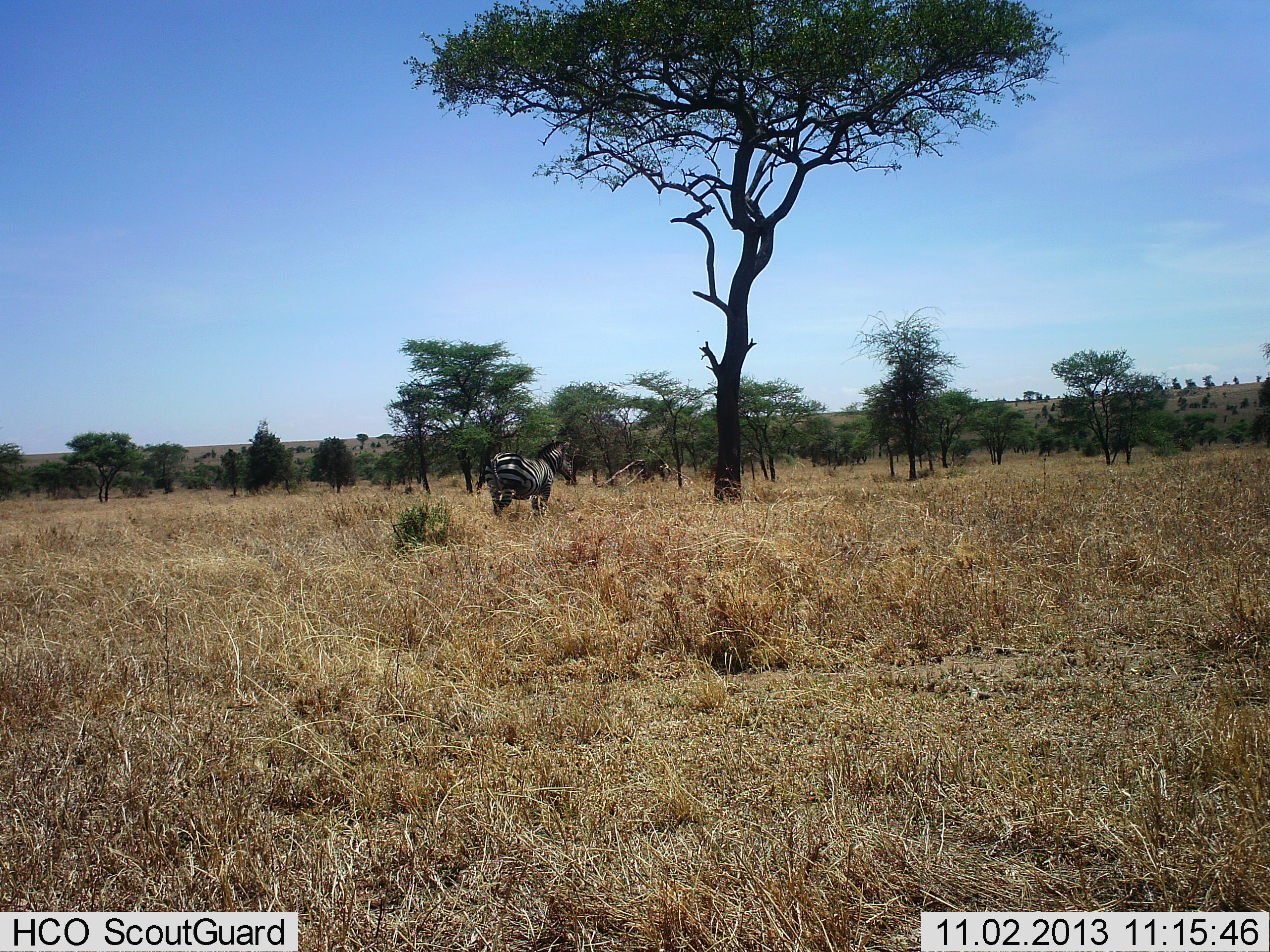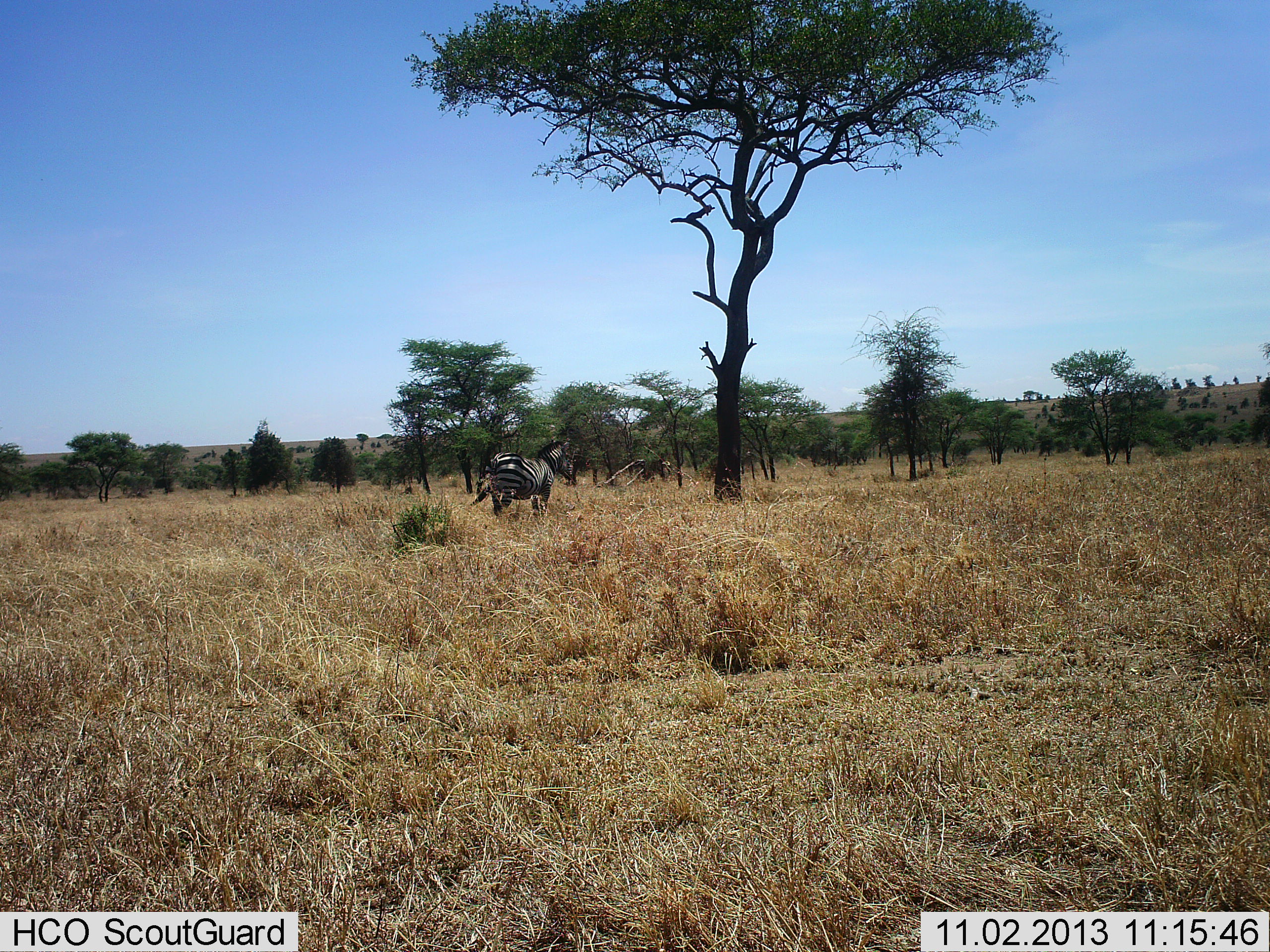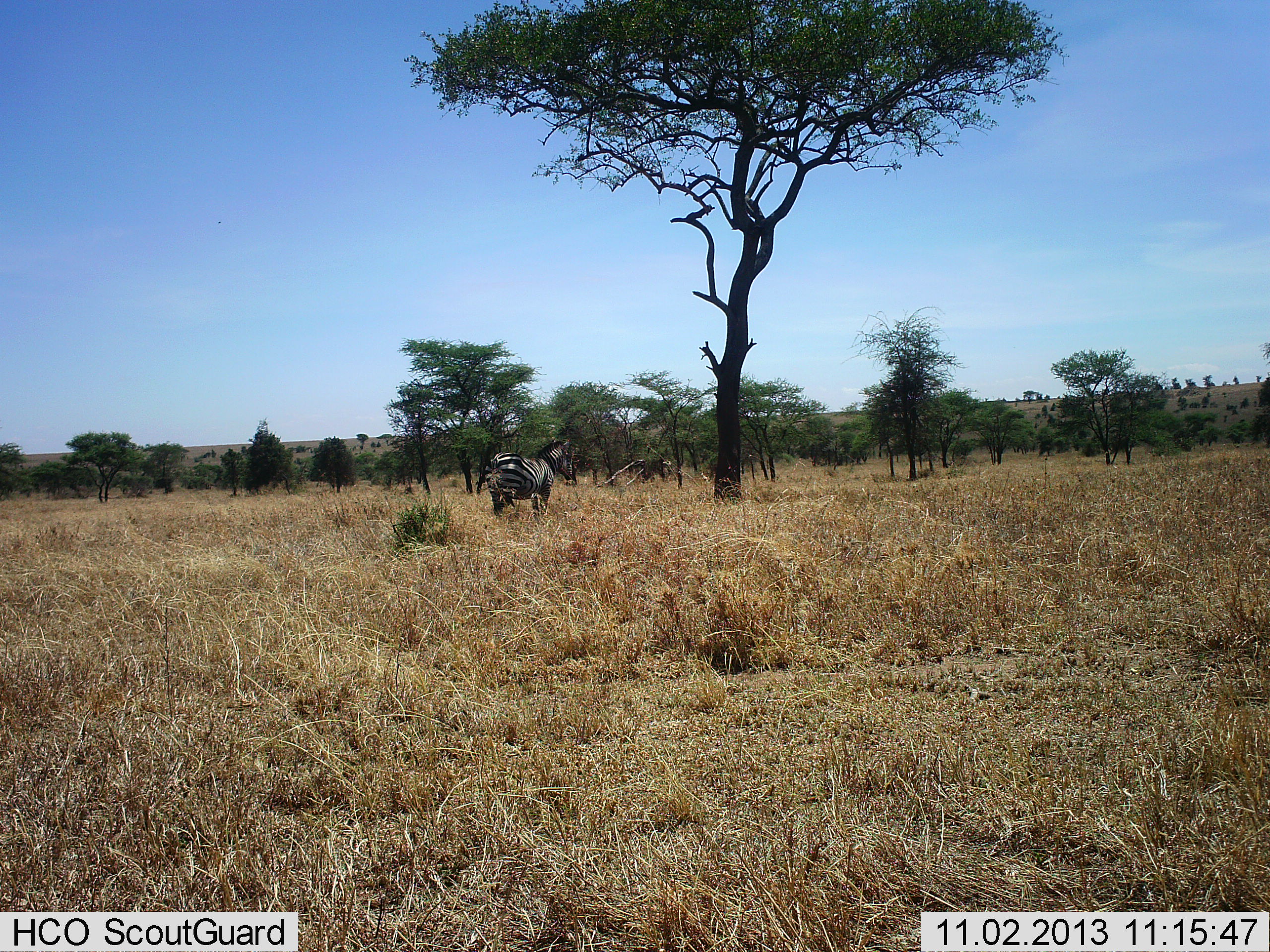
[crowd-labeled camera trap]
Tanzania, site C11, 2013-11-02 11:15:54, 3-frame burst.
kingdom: Animalia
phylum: Chordata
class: Mammalia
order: Perissodactyla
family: Equidae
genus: Equus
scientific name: Equus quagga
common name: plains zebra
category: zebra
Zebra (plains zebra) (Equus quagga), count 1. Behavior (volunteer vote fractions): standing 79%, resting 2%, moving 16%, interacting 0%. Young present (vote fraction): 0%. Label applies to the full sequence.